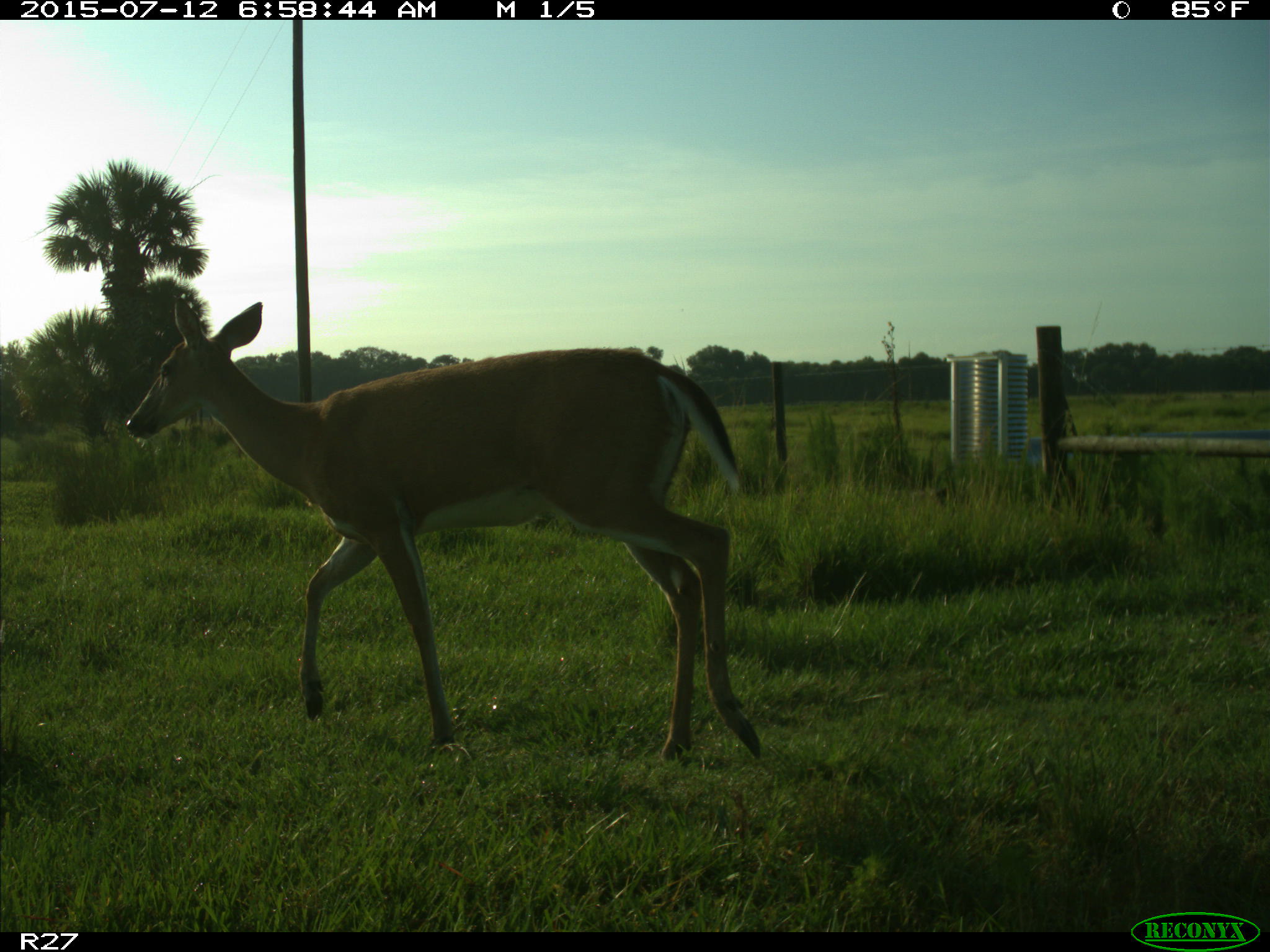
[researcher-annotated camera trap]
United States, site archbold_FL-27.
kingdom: Animalia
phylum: Chordata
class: Mammalia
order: Artiodactyla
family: Cervidae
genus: Odocoileus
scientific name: Odocoileus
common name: deer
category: unidentified deer